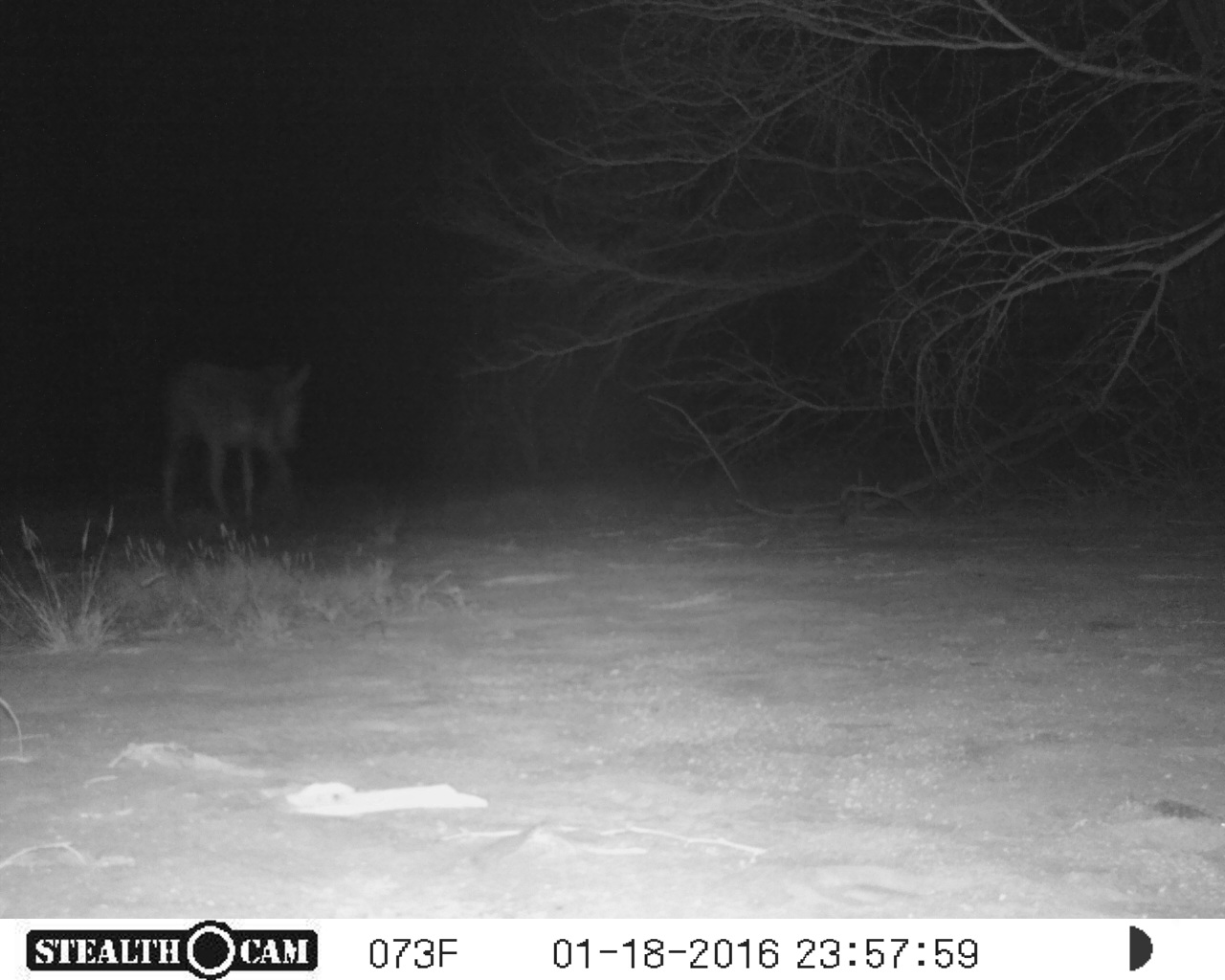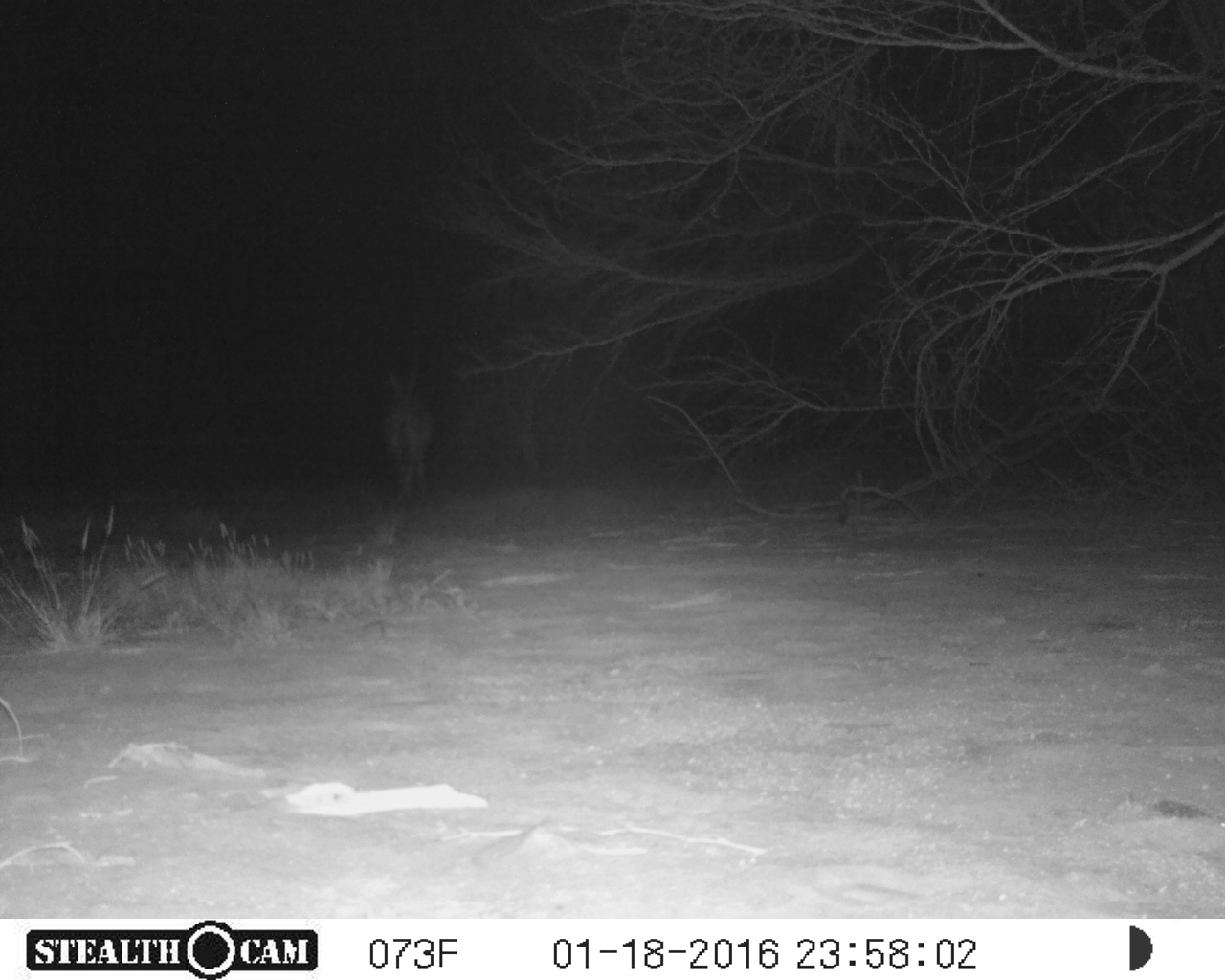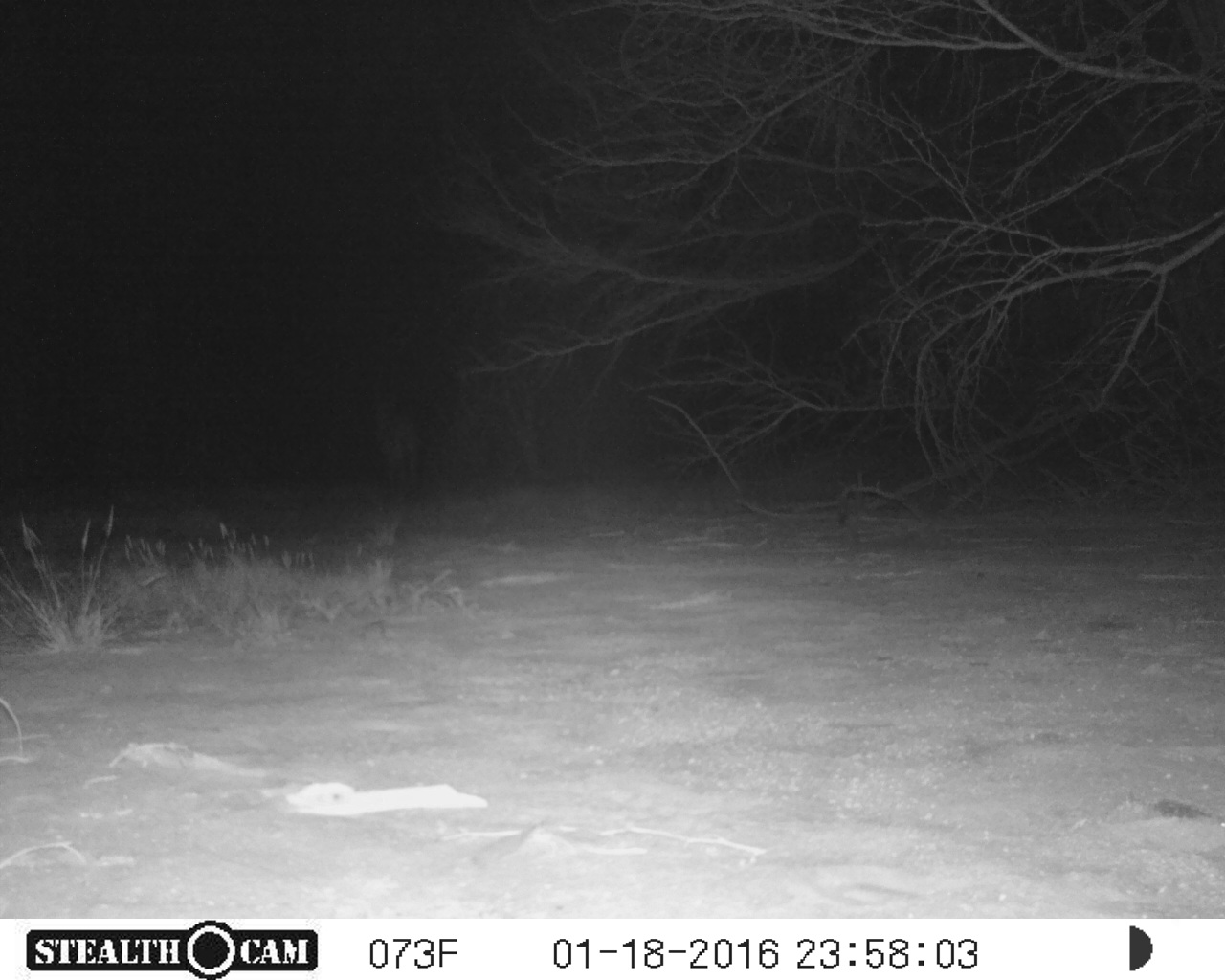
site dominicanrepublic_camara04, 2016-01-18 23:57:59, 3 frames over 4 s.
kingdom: Animalia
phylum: Chordata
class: Mammalia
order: Perissodactyla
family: Equidae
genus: Equus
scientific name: Equus asinus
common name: donkey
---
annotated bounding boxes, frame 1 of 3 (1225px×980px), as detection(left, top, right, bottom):
donkey: detection(153, 354, 311, 530)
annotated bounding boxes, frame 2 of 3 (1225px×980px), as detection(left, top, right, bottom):
donkey: detection(380, 362, 435, 504)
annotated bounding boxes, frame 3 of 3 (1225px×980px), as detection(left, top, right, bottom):
unknown: detection(355, 394, 436, 496)